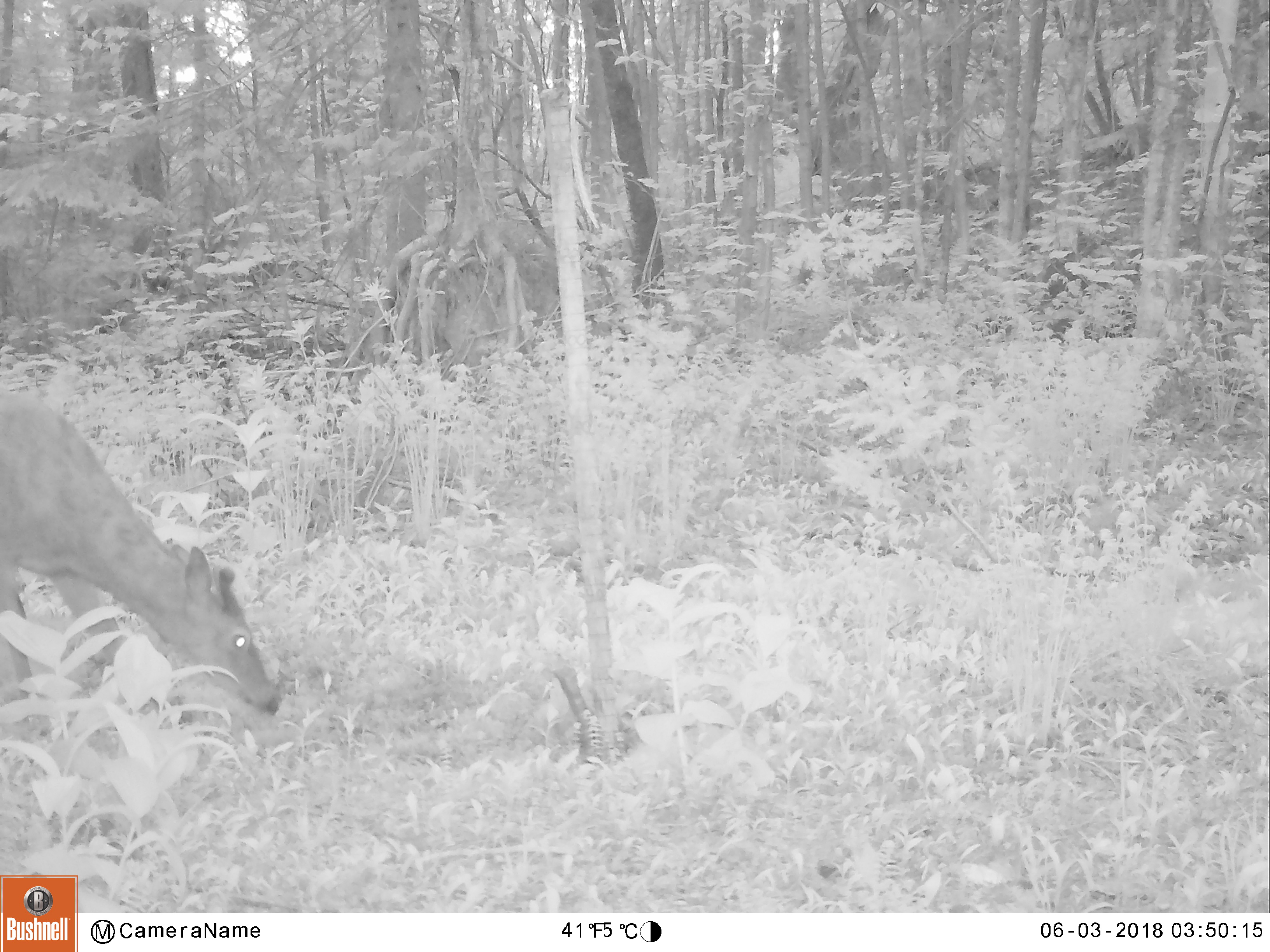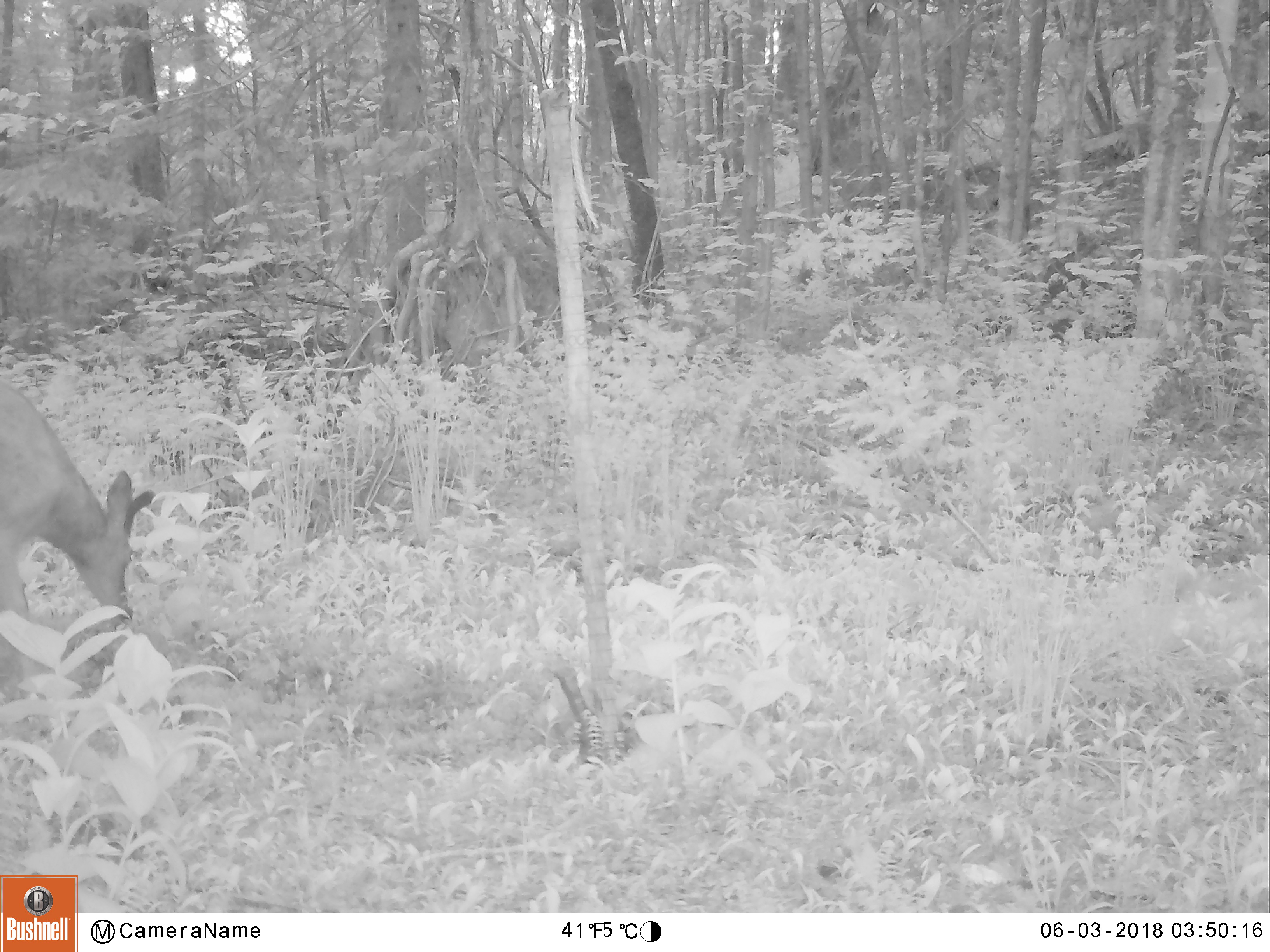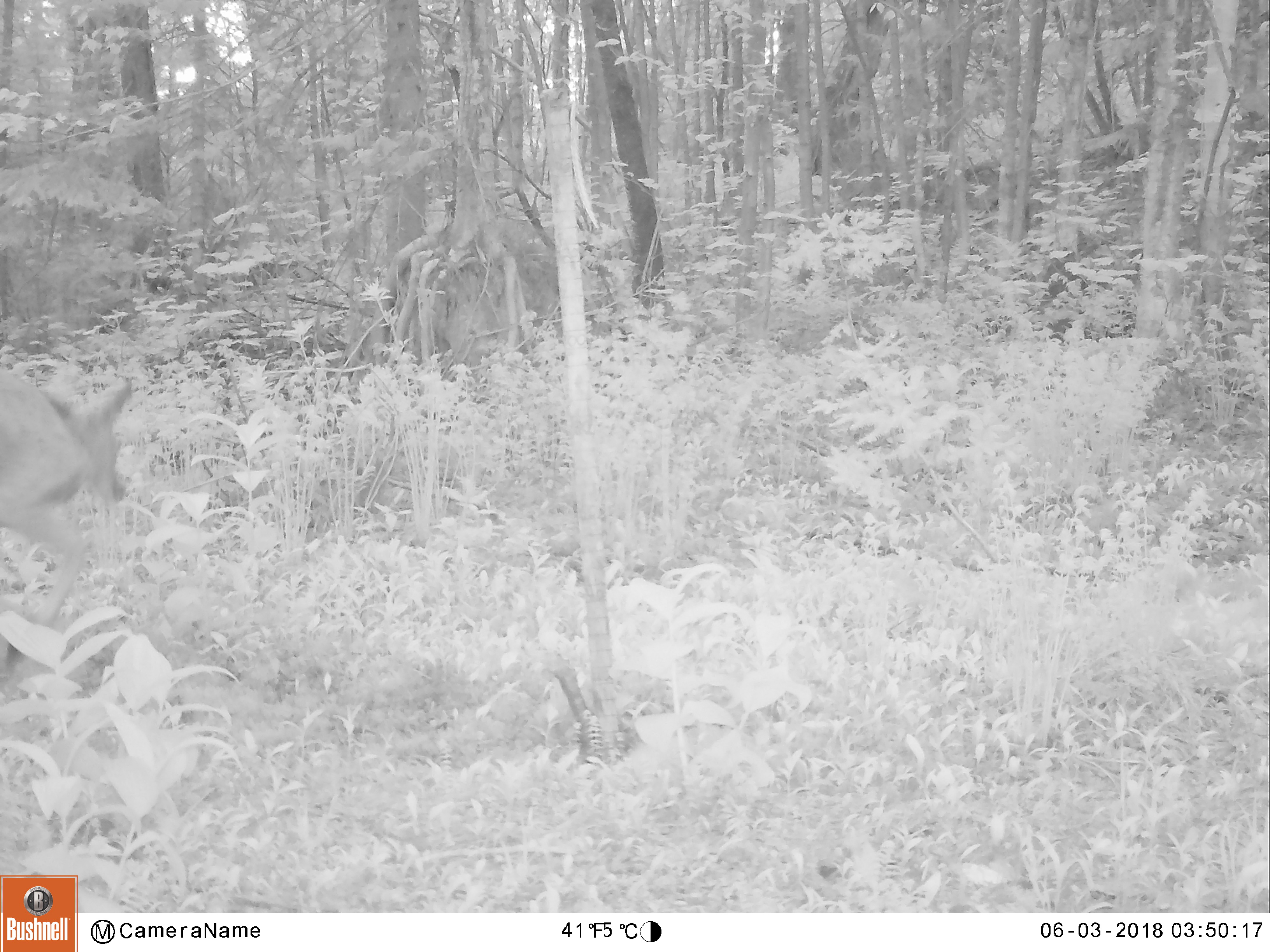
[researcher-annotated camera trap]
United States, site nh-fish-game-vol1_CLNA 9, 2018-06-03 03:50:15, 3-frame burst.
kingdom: Animalia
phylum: Chordata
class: Mammalia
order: Artiodactyla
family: Cervidae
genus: Odocoileus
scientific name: Odocoileus virginianus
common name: white-tailed deer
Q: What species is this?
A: White-tailed deer (Odocoileus virginianus).